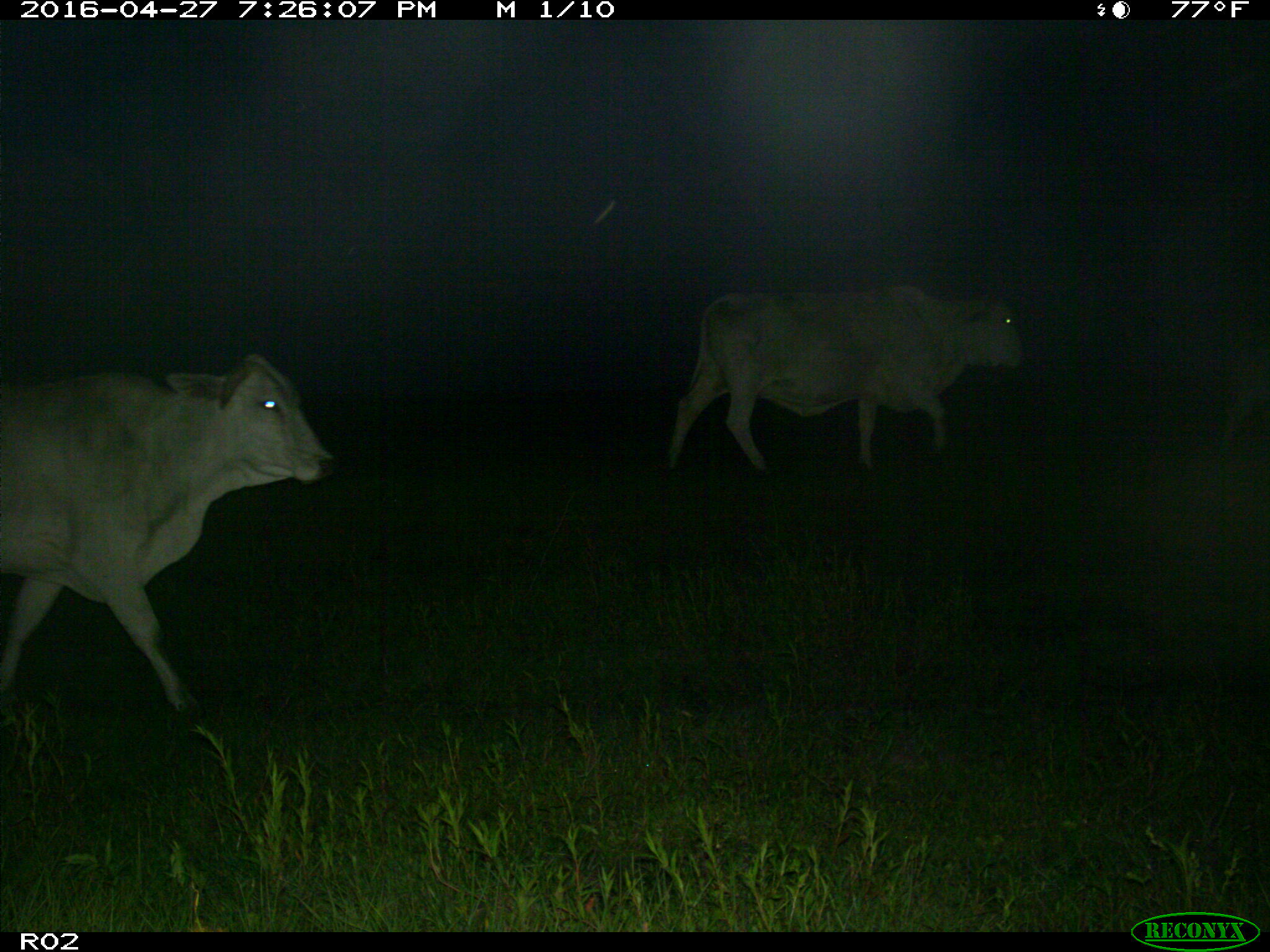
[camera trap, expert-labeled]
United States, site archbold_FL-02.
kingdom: Animalia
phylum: Chordata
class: Mammalia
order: Artiodactyla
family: Bovidae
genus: Bos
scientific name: Bos taurus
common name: domestic cow